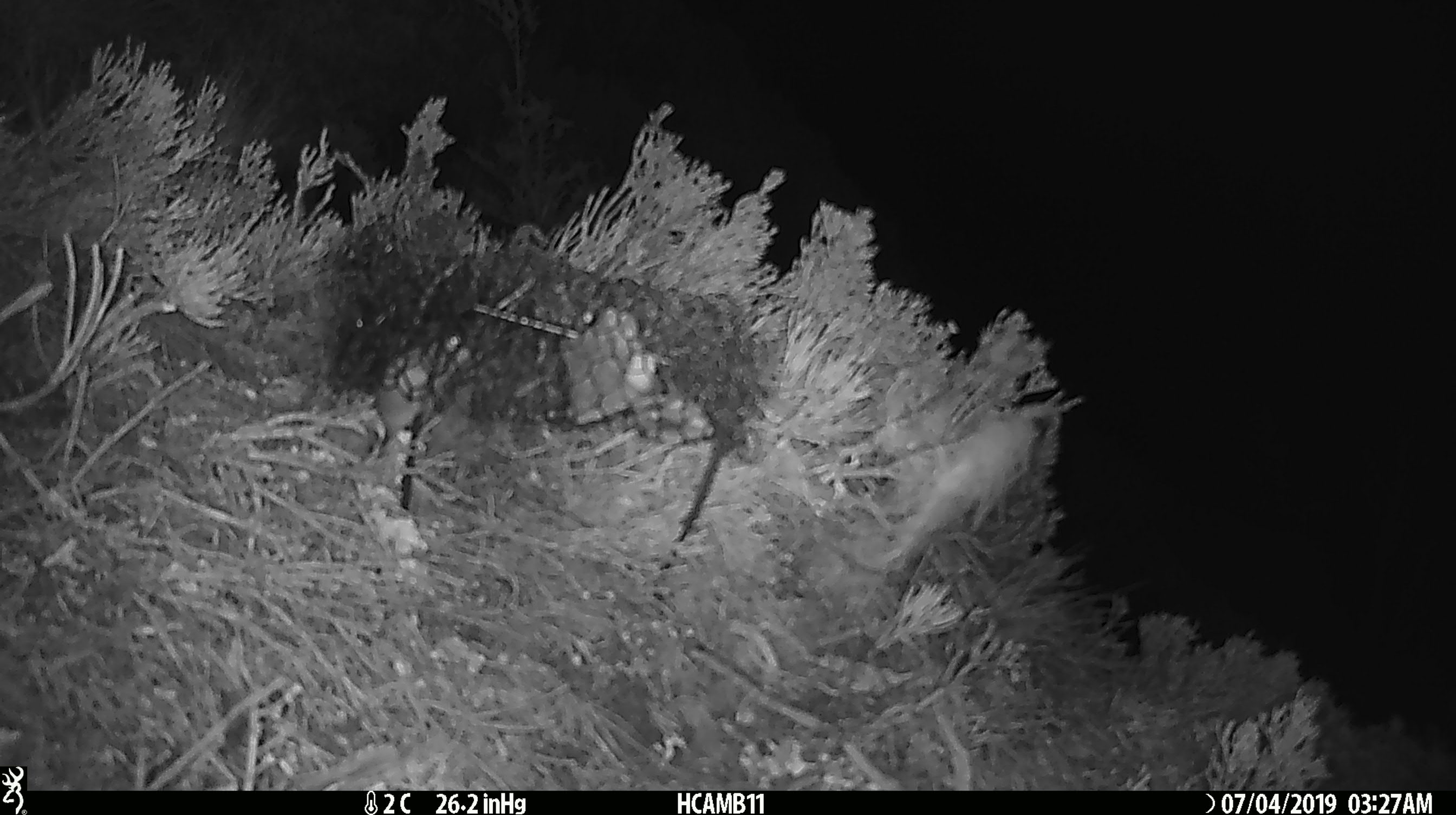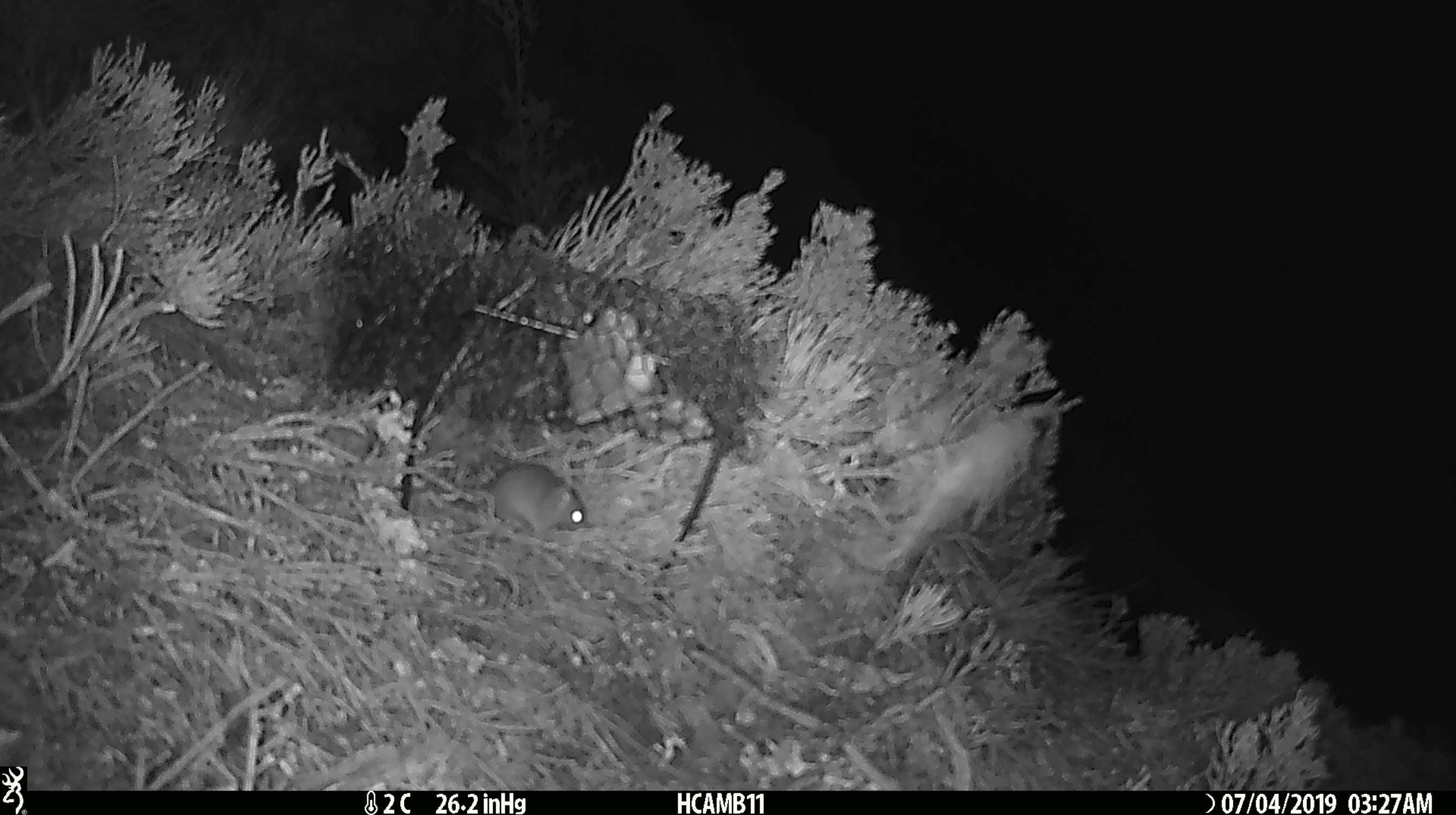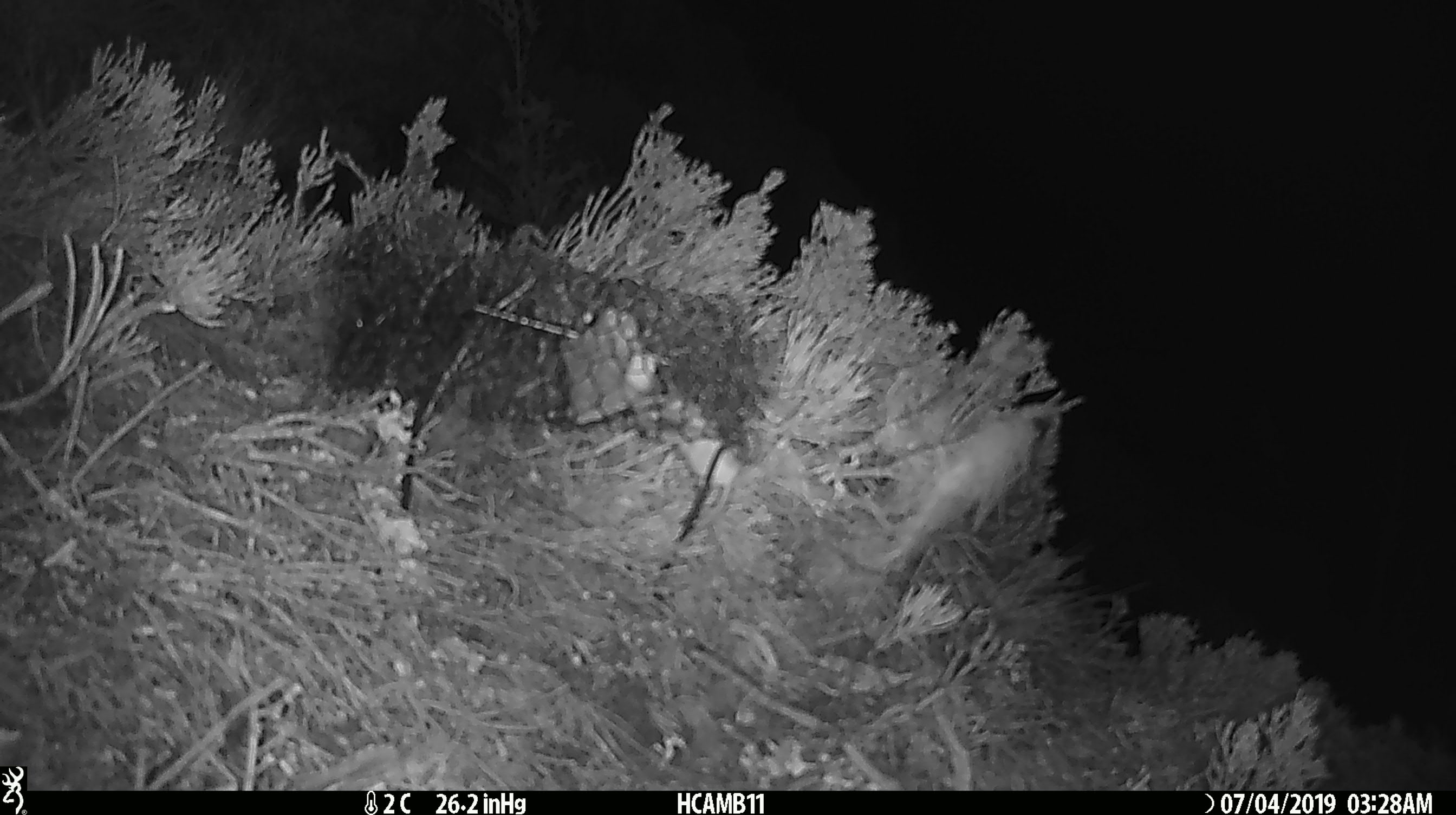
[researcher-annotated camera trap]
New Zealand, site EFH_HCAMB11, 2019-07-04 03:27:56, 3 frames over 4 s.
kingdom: Animalia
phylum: Chordata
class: Mammalia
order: Rodentia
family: Muridae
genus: Mus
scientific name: Mus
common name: mouse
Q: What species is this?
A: Mouse (Mus).